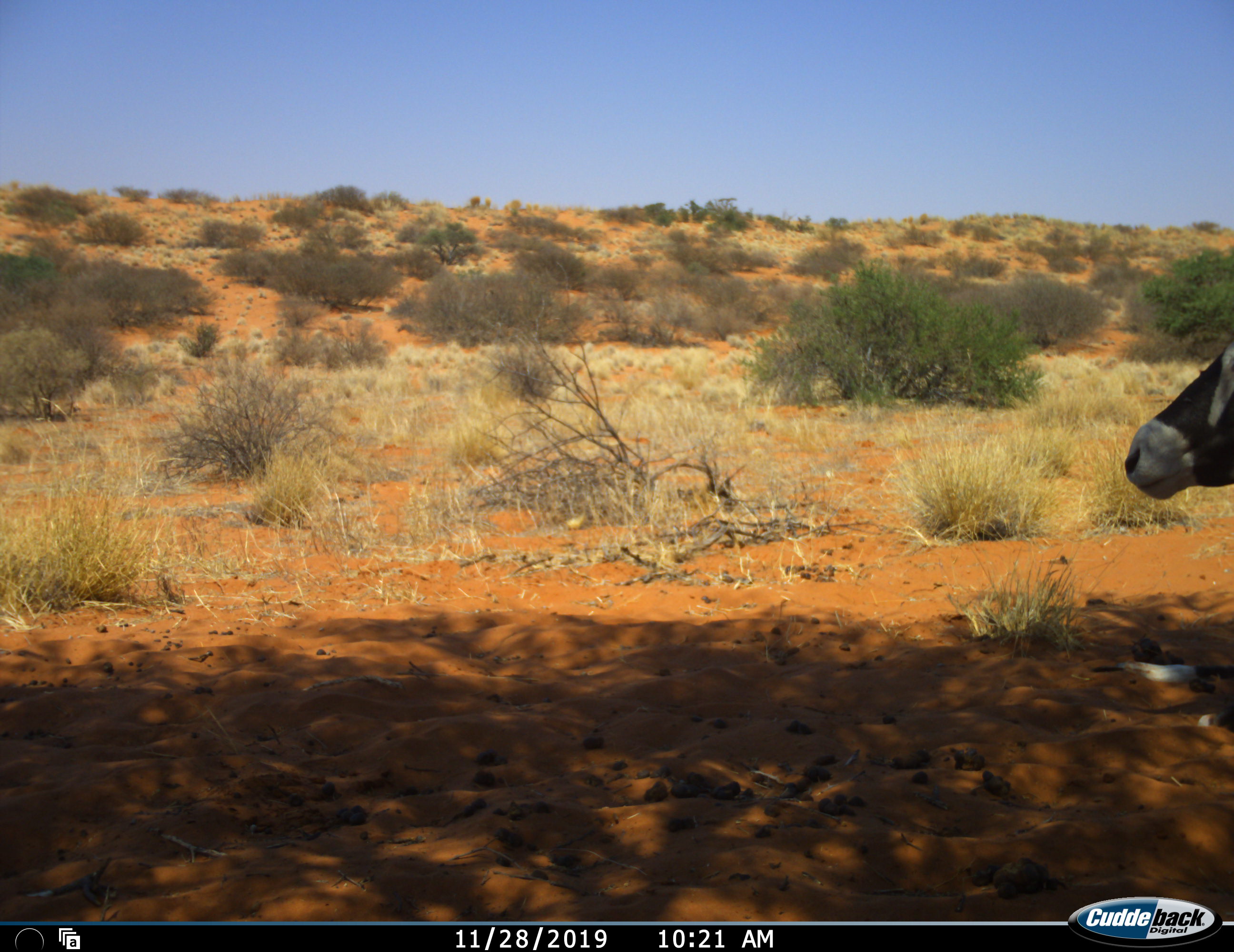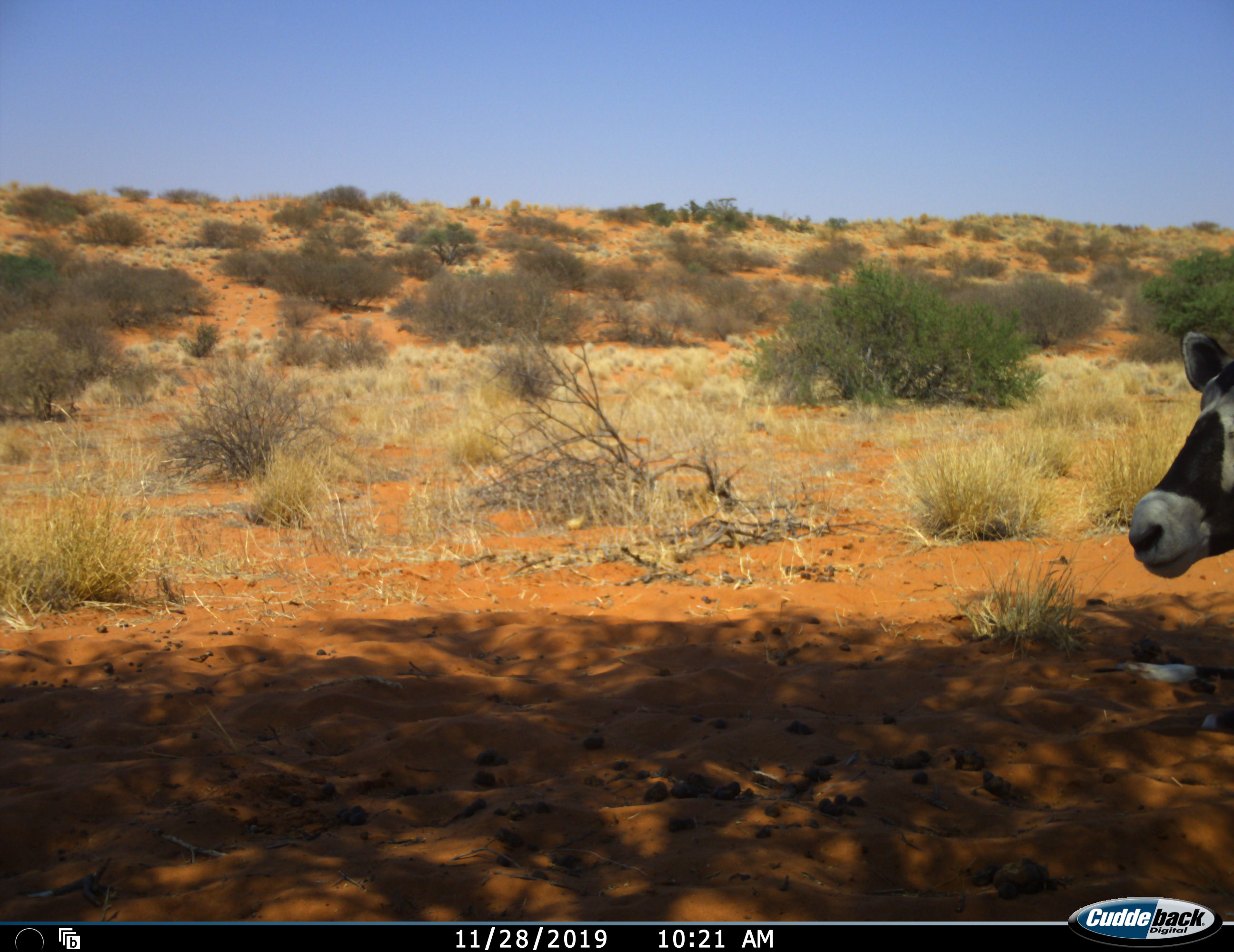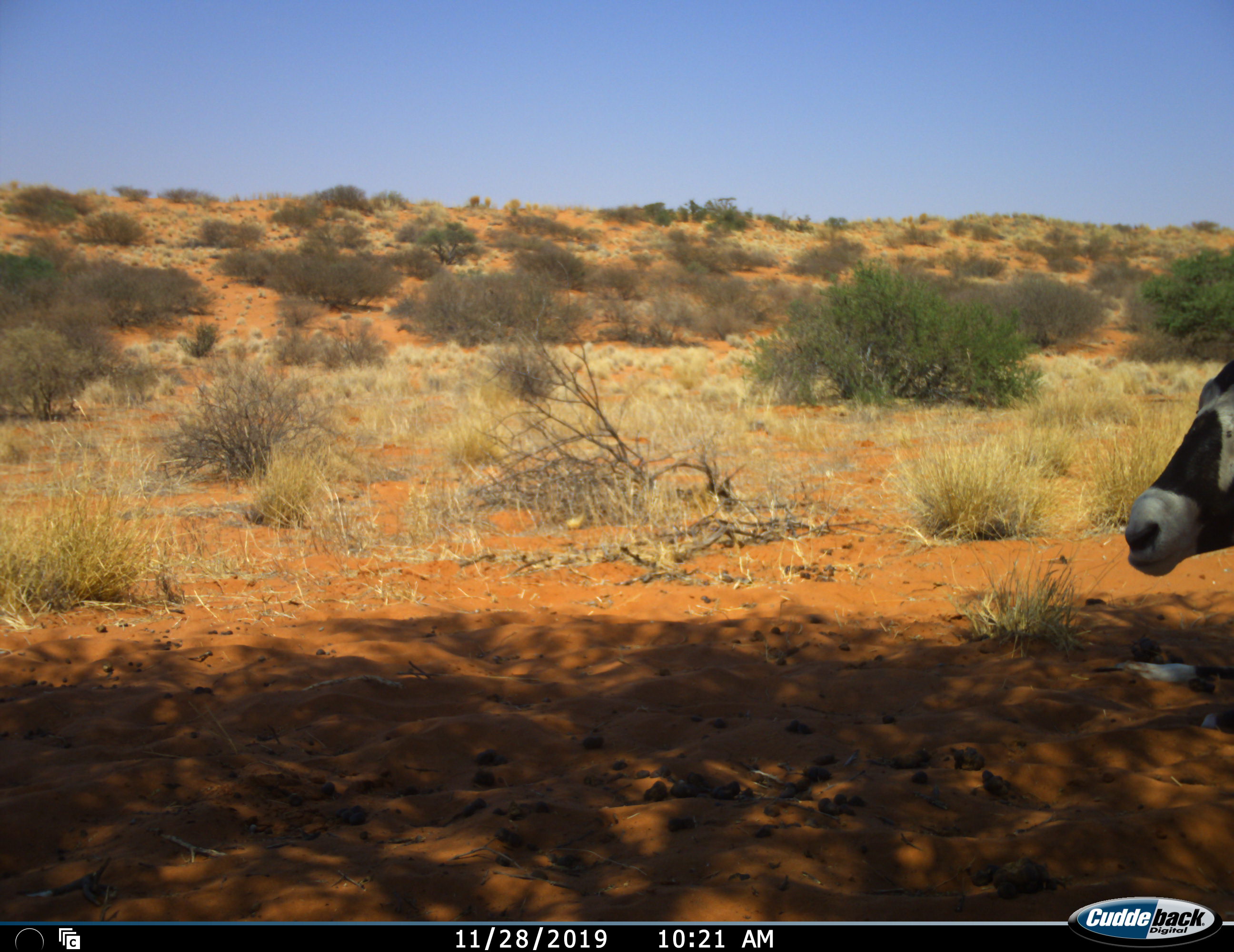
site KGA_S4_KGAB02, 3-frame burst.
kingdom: Animalia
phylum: Chordata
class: Mammalia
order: Artiodactyla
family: Bovidae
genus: Oryx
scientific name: Oryx gazella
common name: gemsbok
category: oryx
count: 1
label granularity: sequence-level